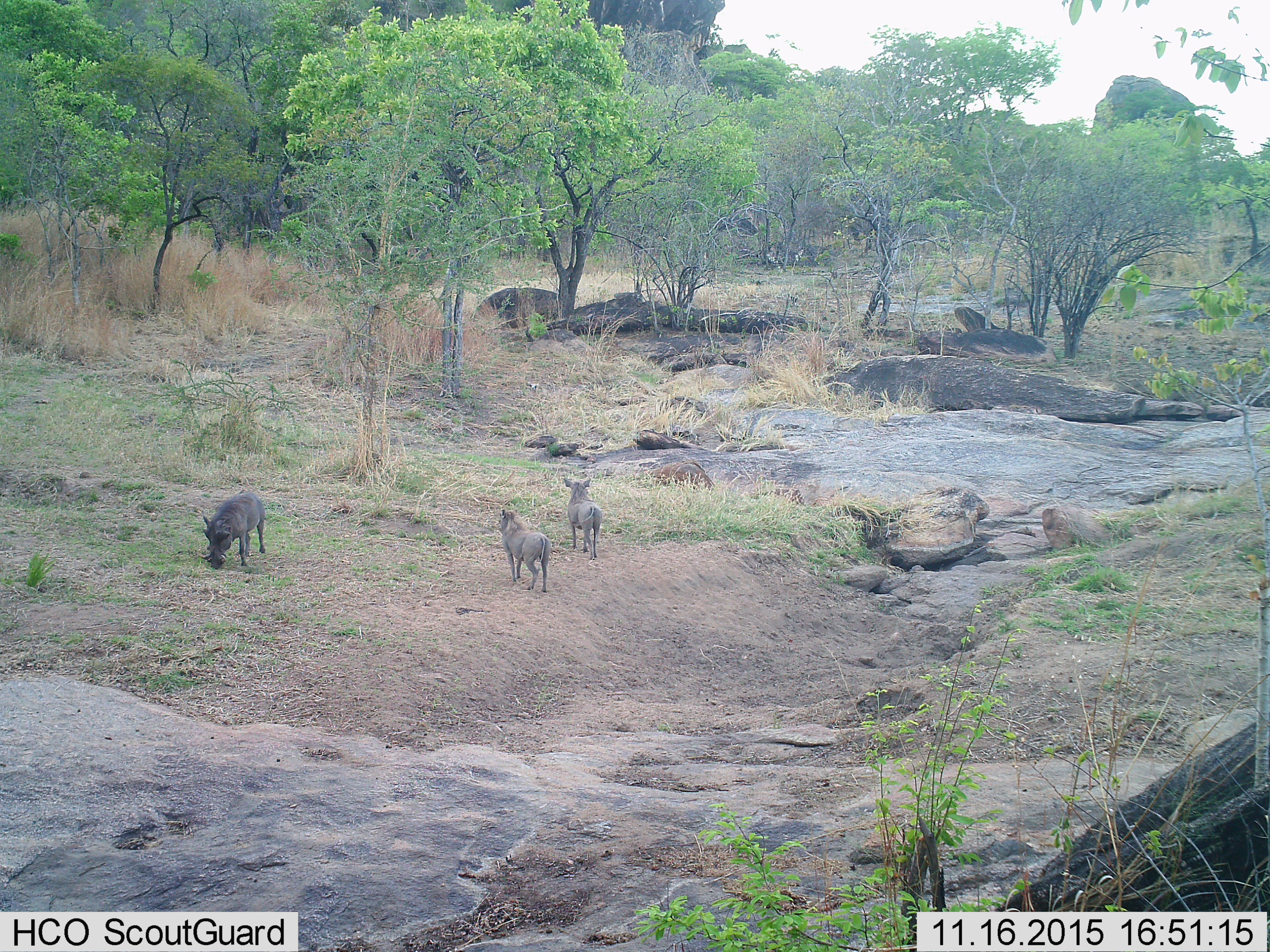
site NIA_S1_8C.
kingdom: Animalia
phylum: Chordata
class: Mammalia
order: Artiodactyla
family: Suidae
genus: Phacochoerus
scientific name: Phacochoerus africanus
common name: warthog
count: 3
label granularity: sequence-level